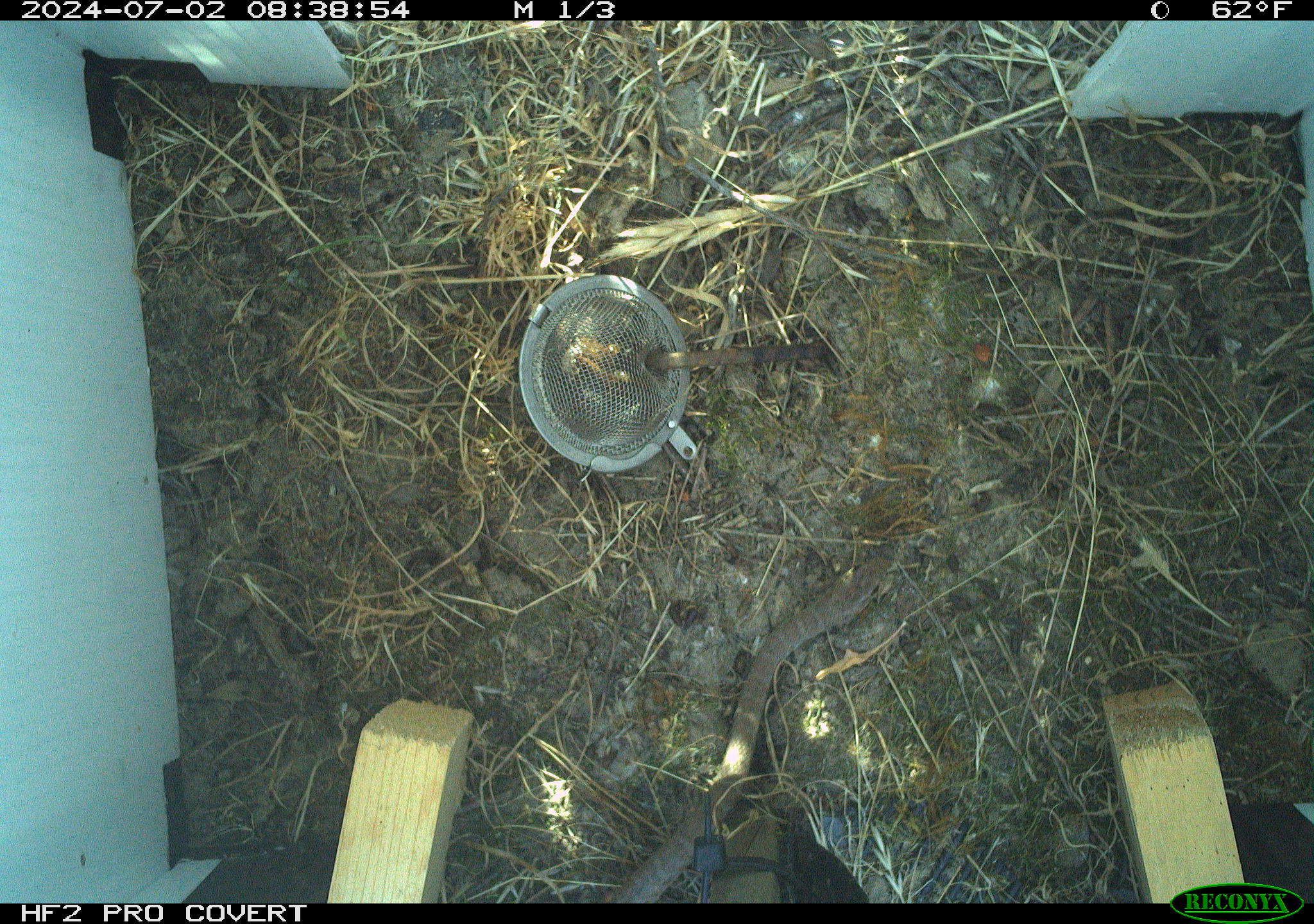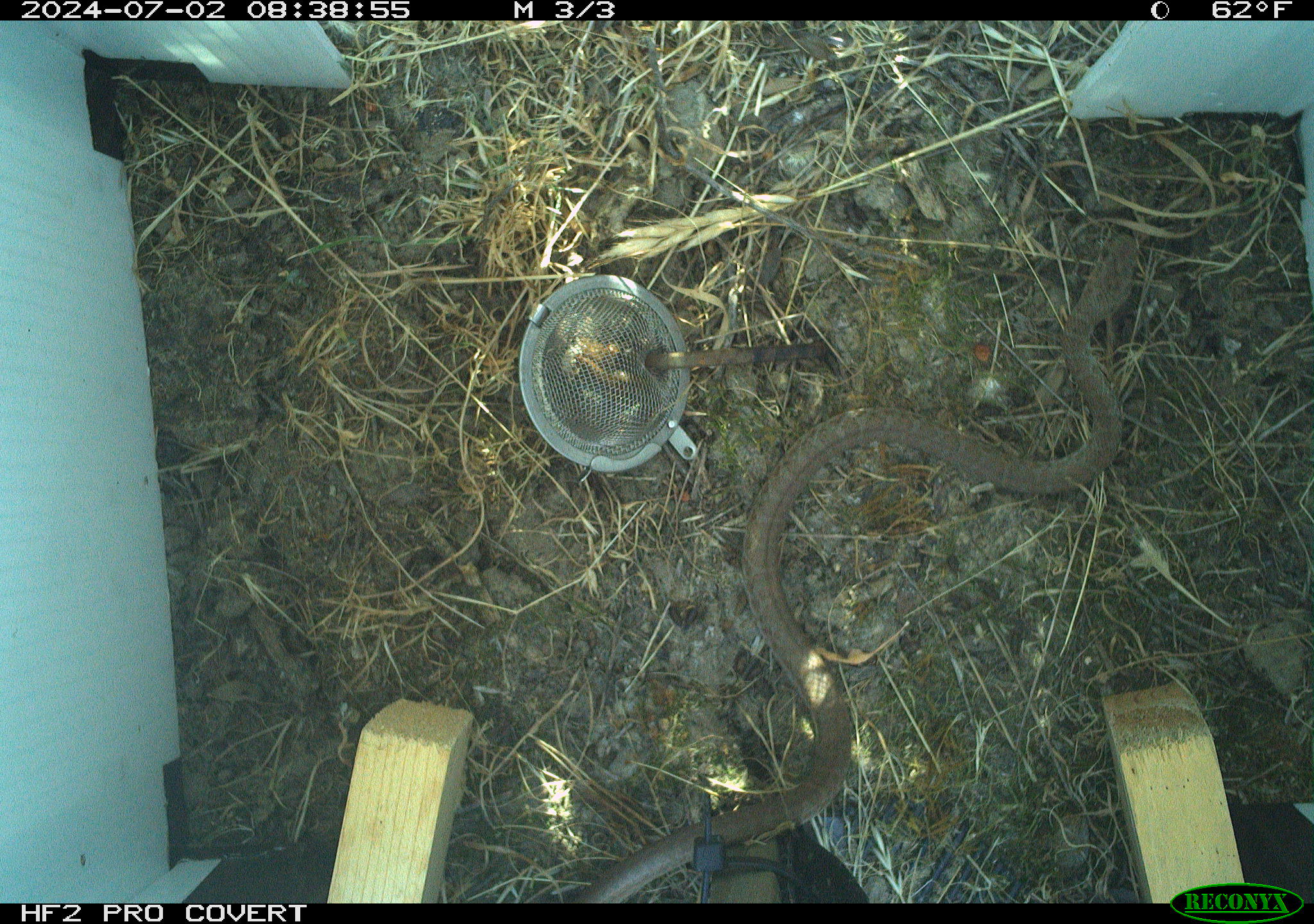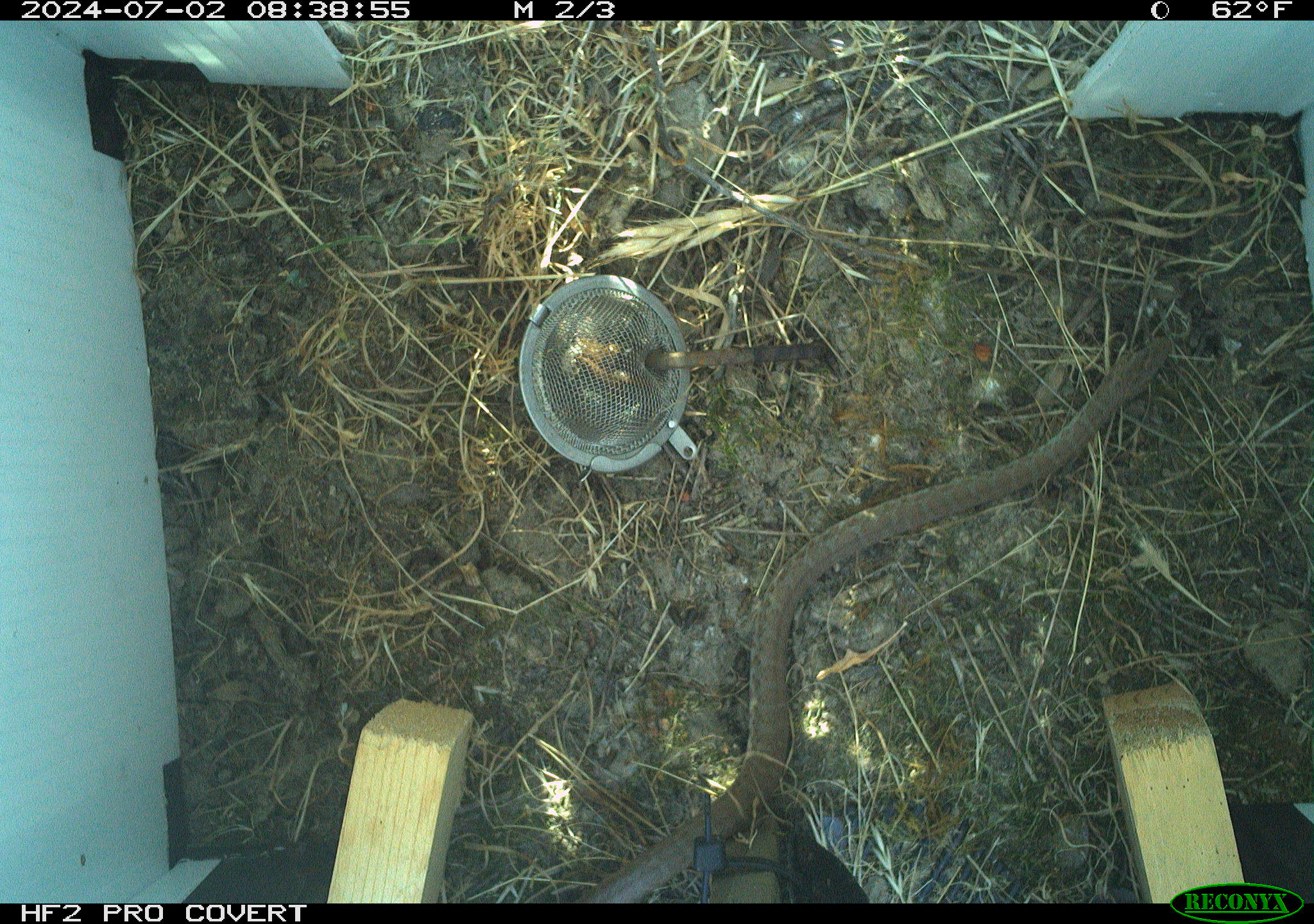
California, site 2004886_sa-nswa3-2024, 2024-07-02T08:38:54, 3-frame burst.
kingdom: Animalia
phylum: Chordata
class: Reptilia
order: Squamata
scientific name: Squamata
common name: lizards and snakes